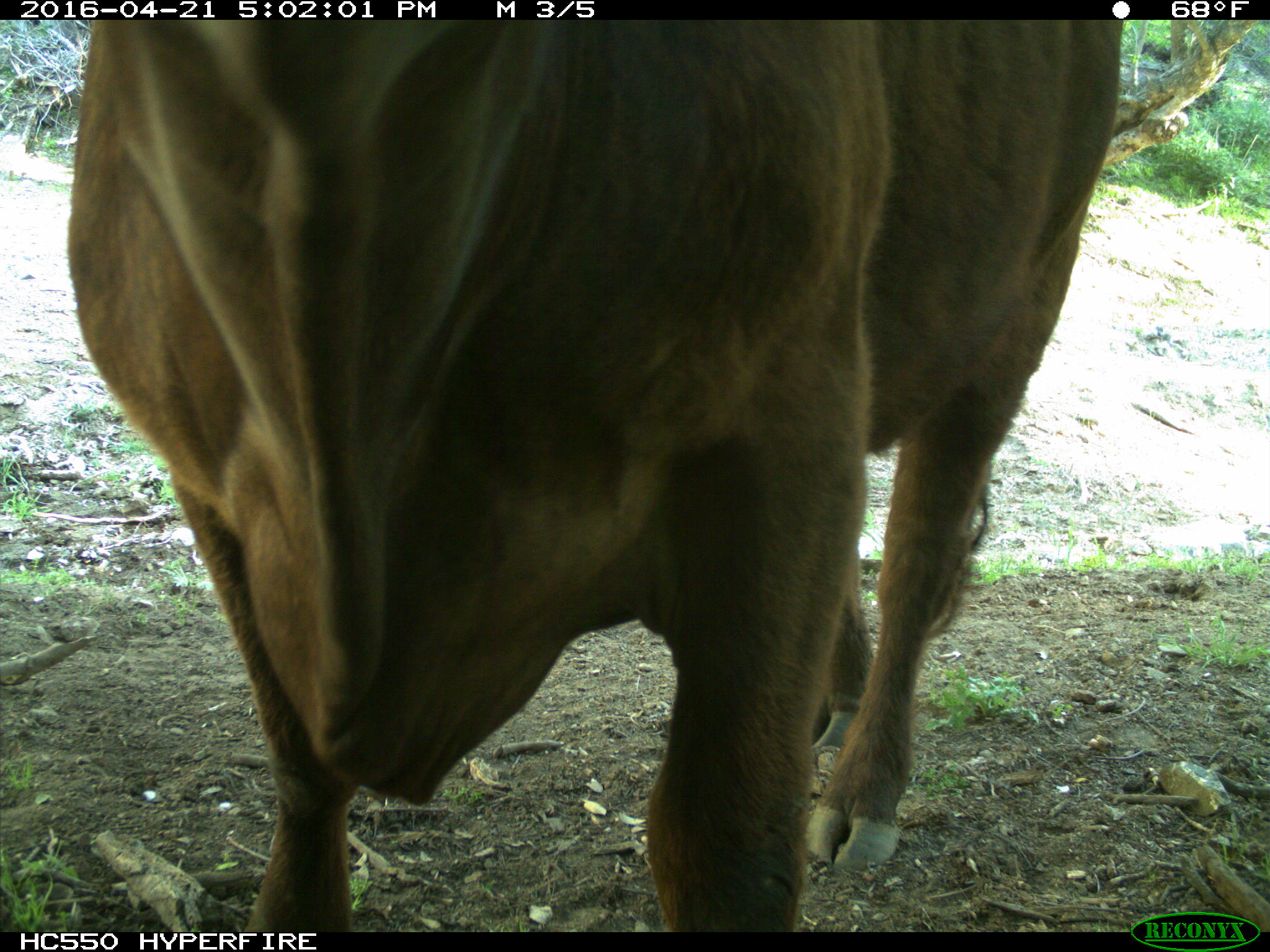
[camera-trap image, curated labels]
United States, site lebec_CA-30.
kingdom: Animalia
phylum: Chordata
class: Mammalia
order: Artiodactyla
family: Bovidae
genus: Bos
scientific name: Bos taurus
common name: domestic cow